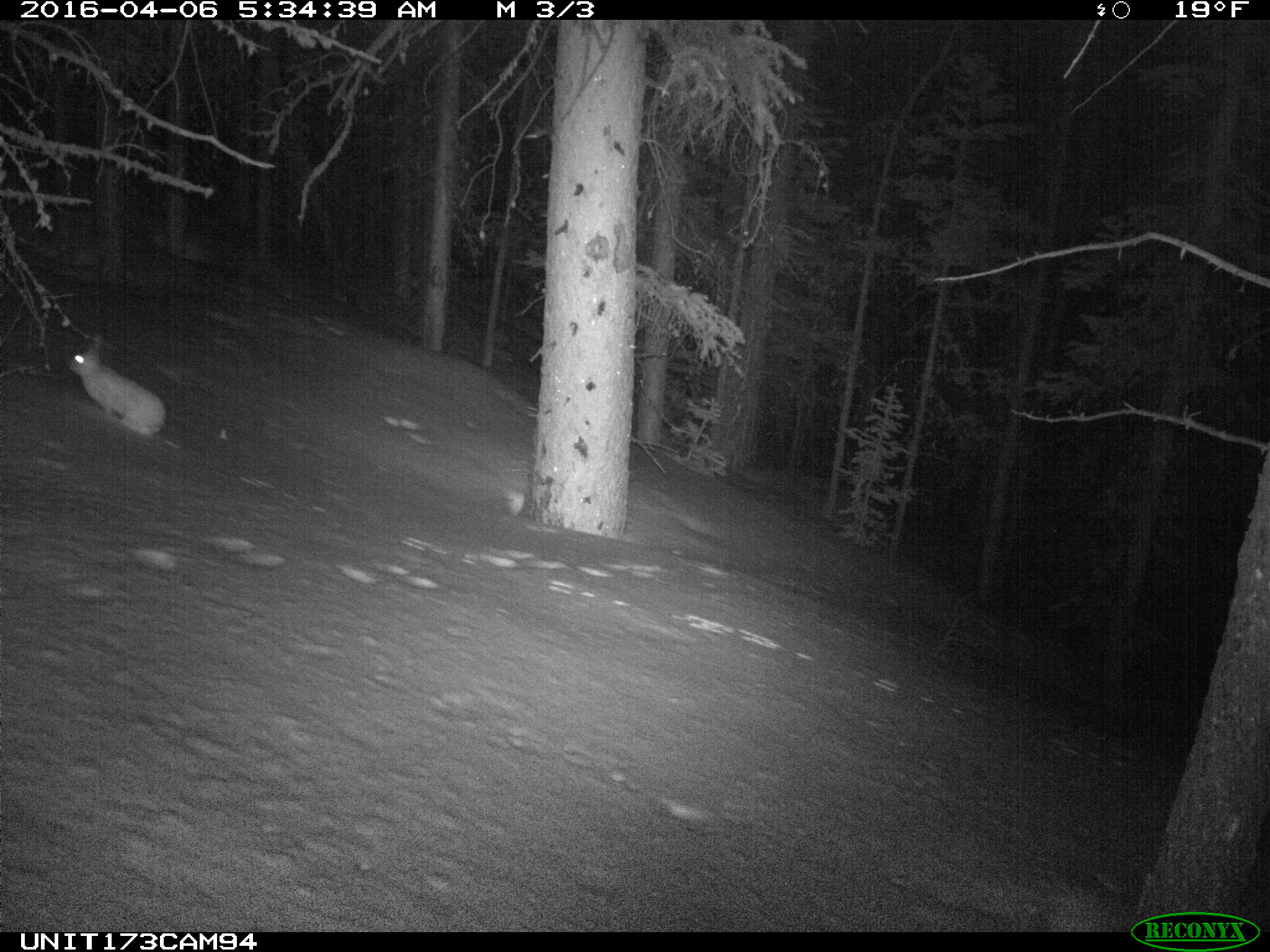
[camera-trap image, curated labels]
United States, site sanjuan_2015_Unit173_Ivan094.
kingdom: Animalia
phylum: Chordata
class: Mammalia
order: Lagomorpha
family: Leporidae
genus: Lepus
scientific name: Lepus americanus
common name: snowshoe hare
Lepus americanus (snowshoe hare).